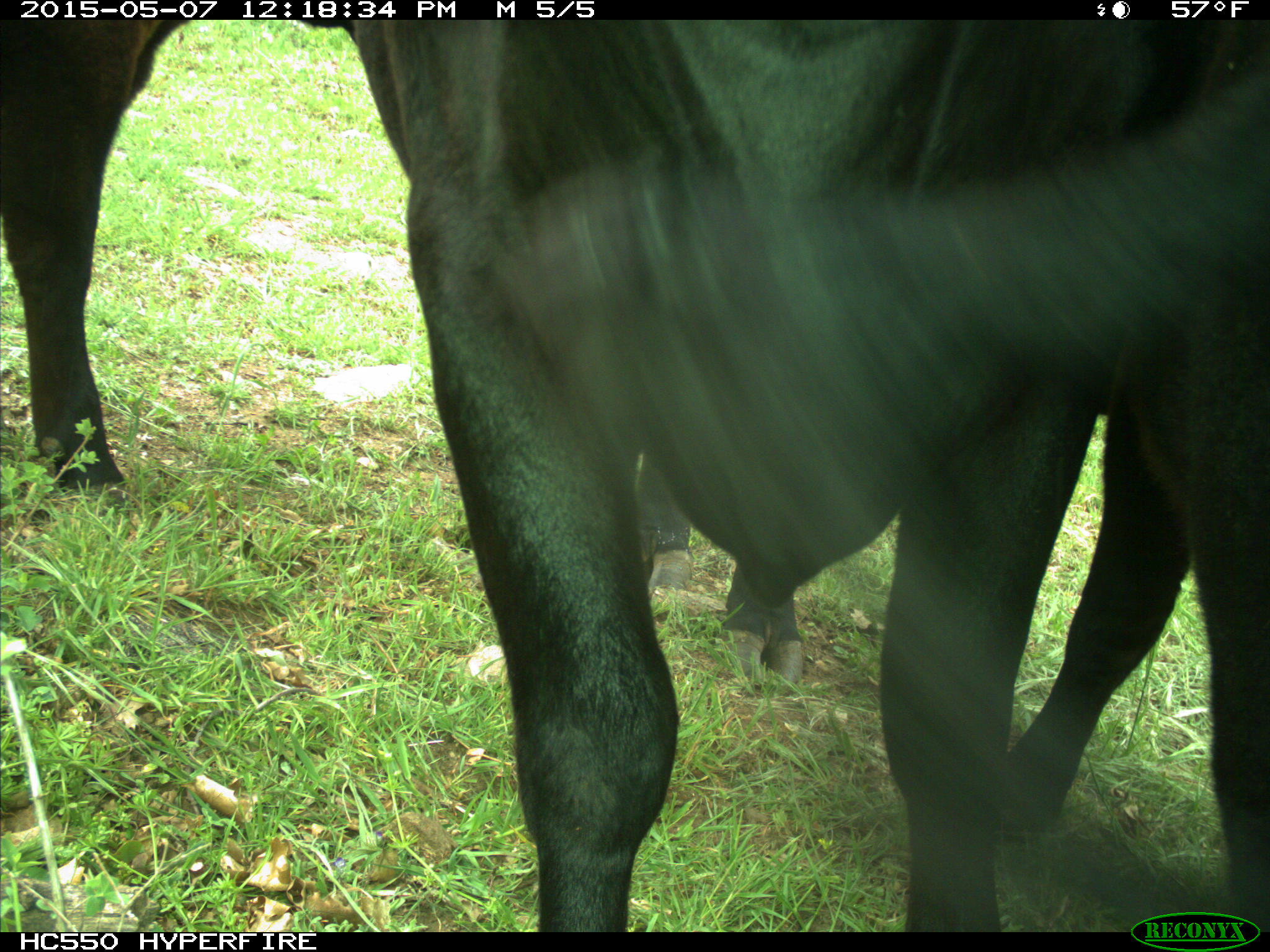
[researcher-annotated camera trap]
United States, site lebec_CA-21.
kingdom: Animalia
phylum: Chordata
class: Mammalia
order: Artiodactyla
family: Bovidae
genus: Bos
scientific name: Bos taurus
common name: domestic cow